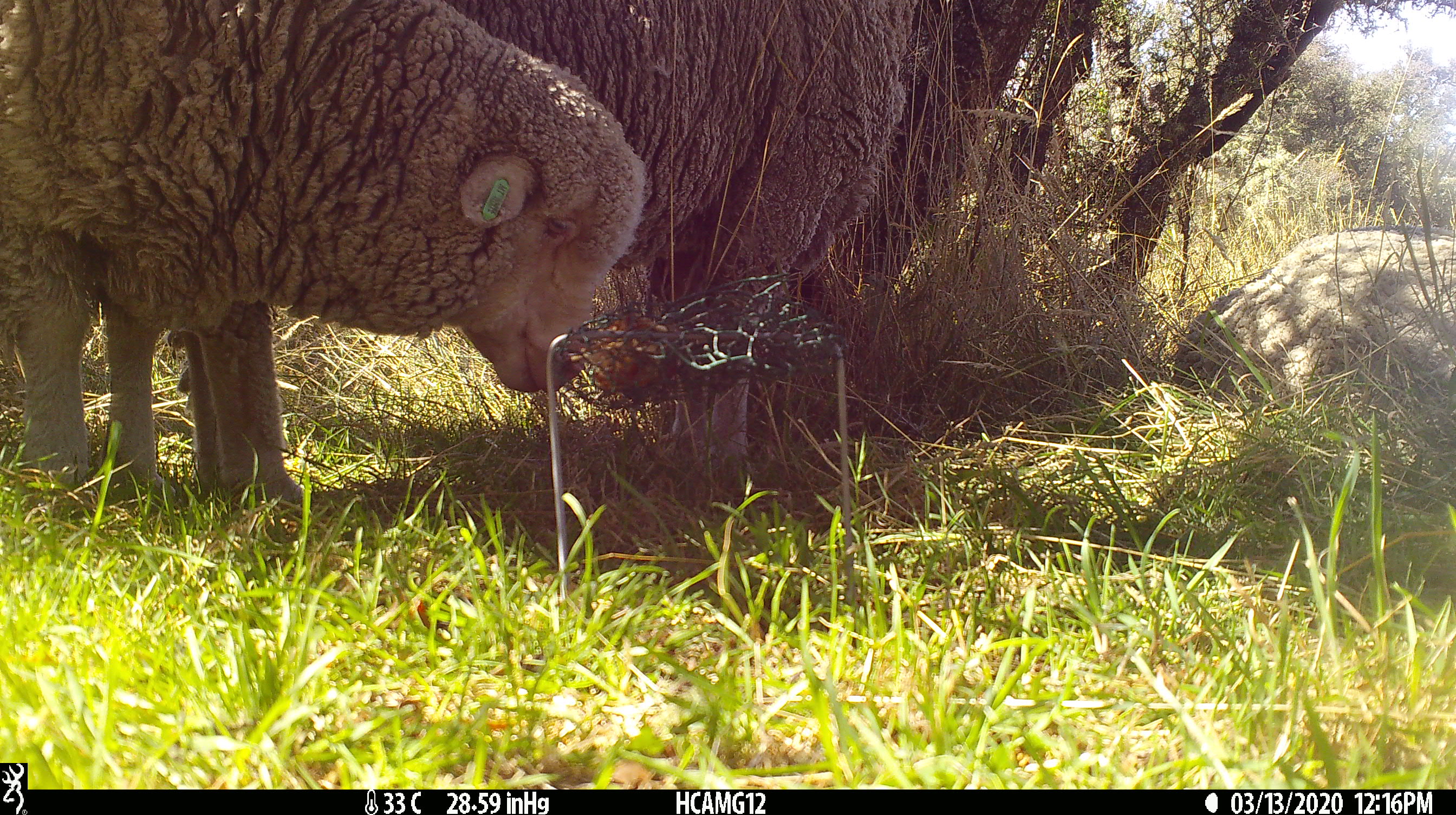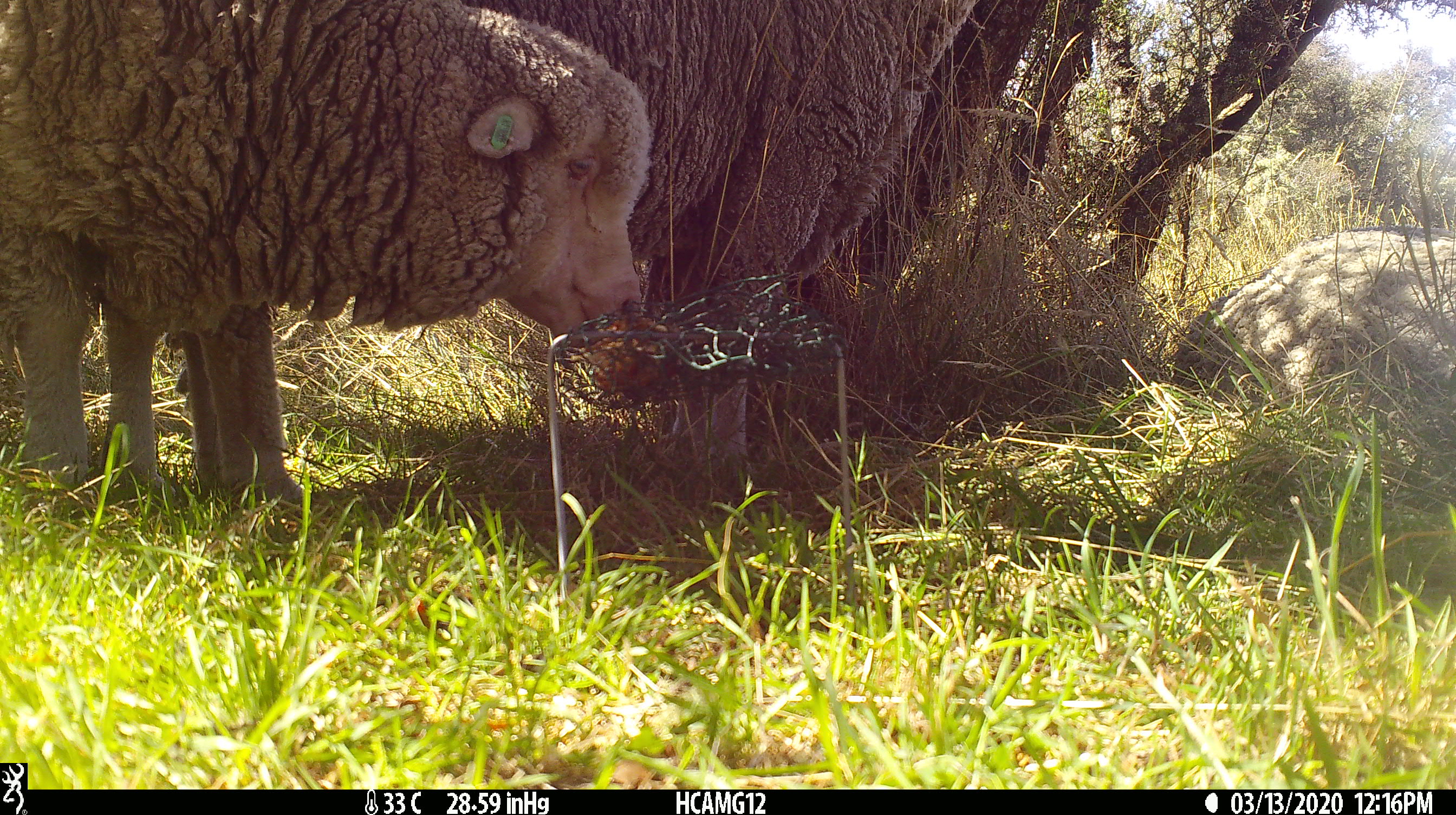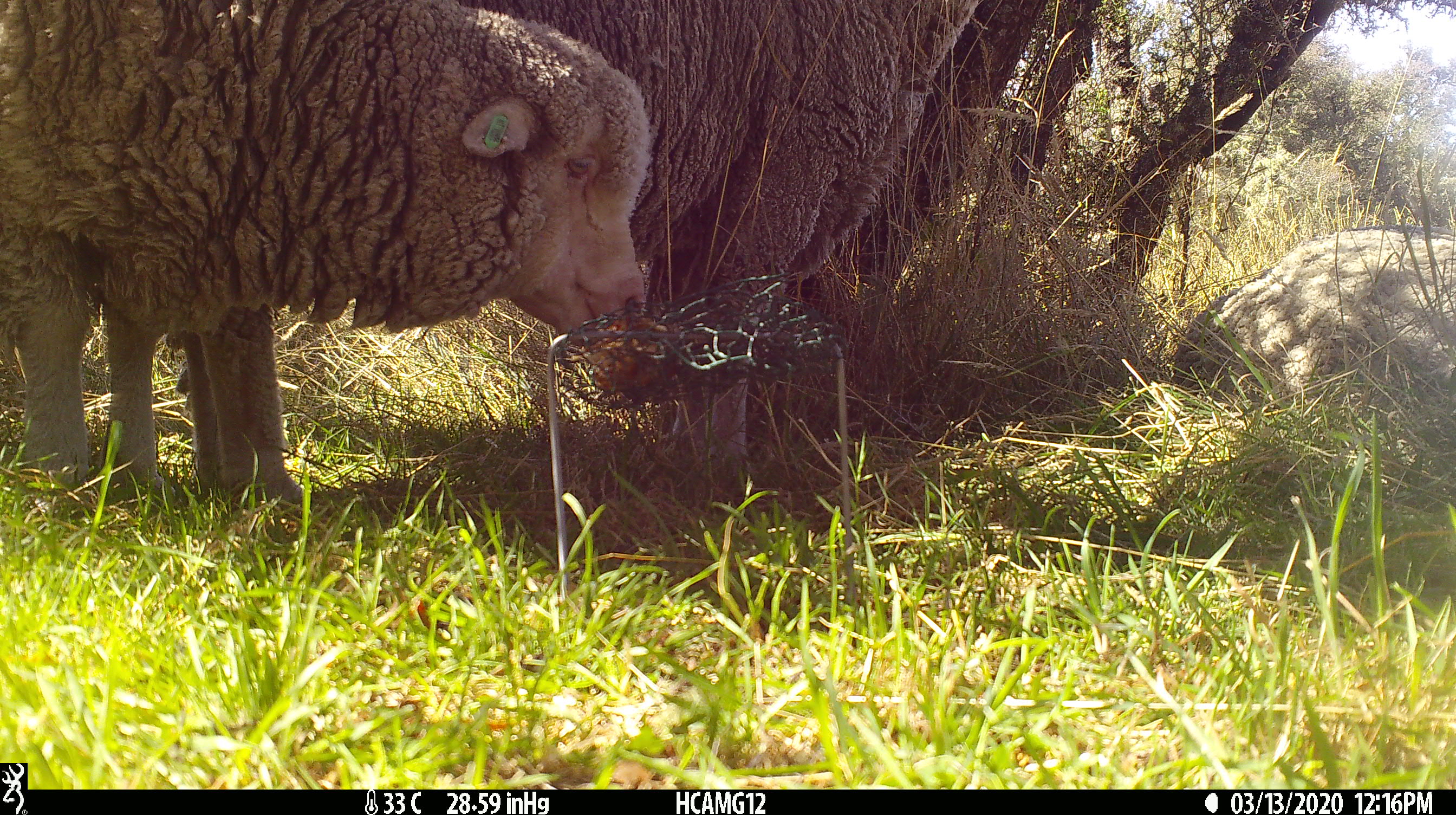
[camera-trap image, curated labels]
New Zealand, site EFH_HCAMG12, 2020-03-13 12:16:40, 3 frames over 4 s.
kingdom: Animalia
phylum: Chordata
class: Mammalia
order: Artiodactyla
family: Bovidae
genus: Ovis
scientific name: Ovis aries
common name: domestic sheep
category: sheep